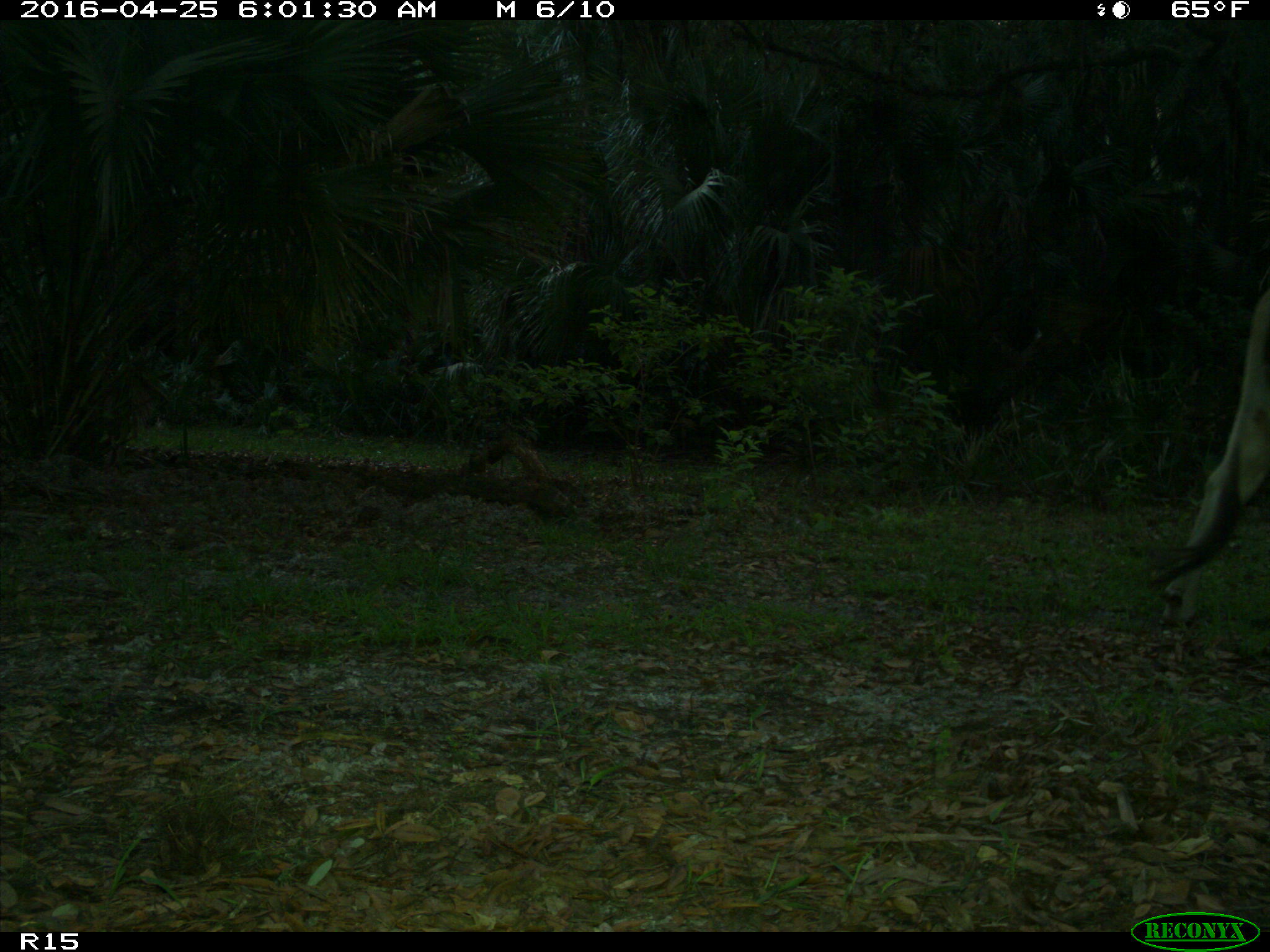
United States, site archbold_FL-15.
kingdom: Animalia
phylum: Chordata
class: Mammalia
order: Artiodactyla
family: Bovidae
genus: Bos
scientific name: Bos taurus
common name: domestic cow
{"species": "Bos taurus (domestic cow)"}